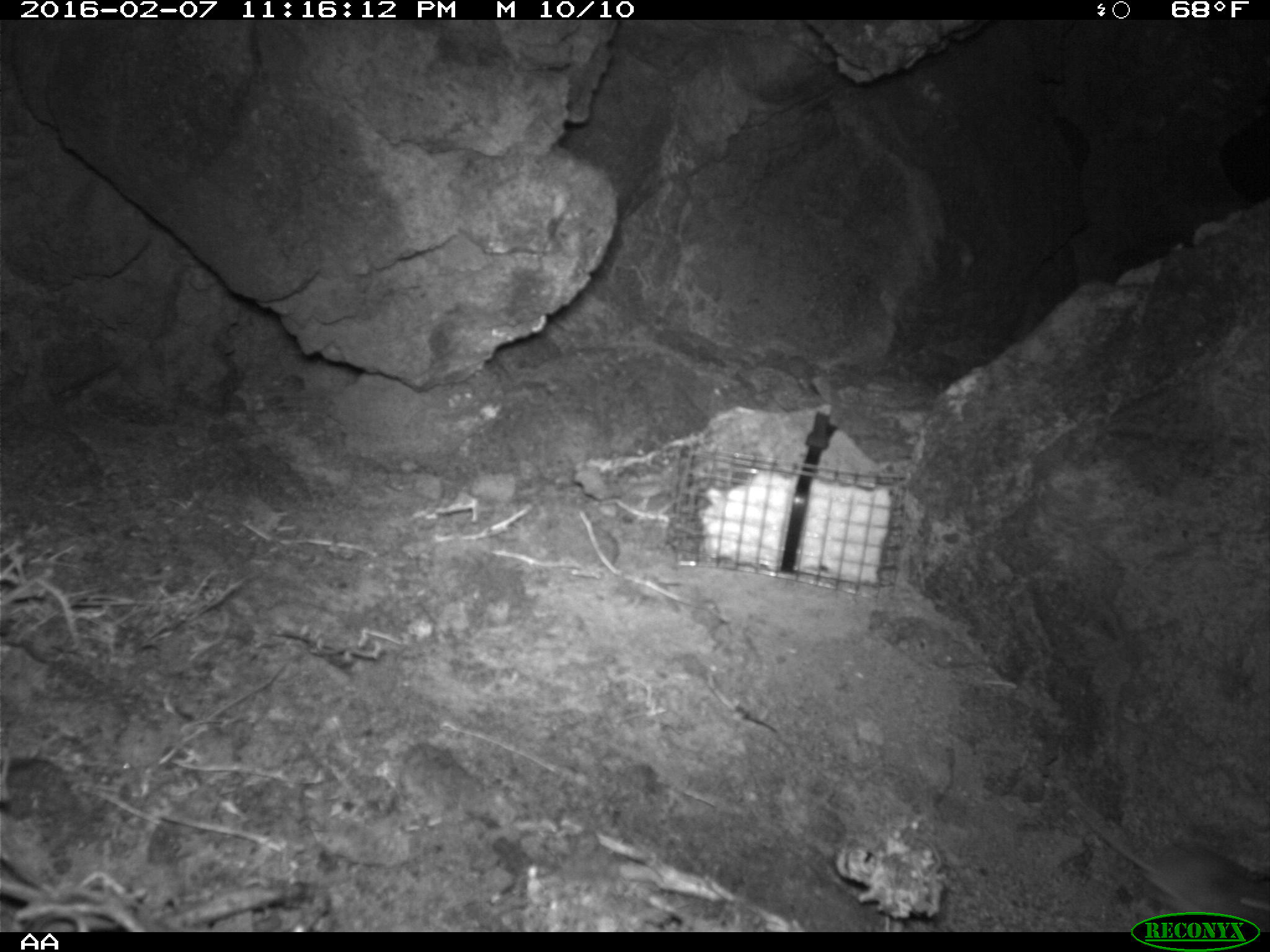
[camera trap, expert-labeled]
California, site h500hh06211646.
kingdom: Animalia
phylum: Chordata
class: Mammalia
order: Rodentia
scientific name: Rodentia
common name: rodent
Rodent (Rodentia).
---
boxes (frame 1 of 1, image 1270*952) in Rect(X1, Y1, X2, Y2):
rodent: Rect(1062, 797, 1268, 933)